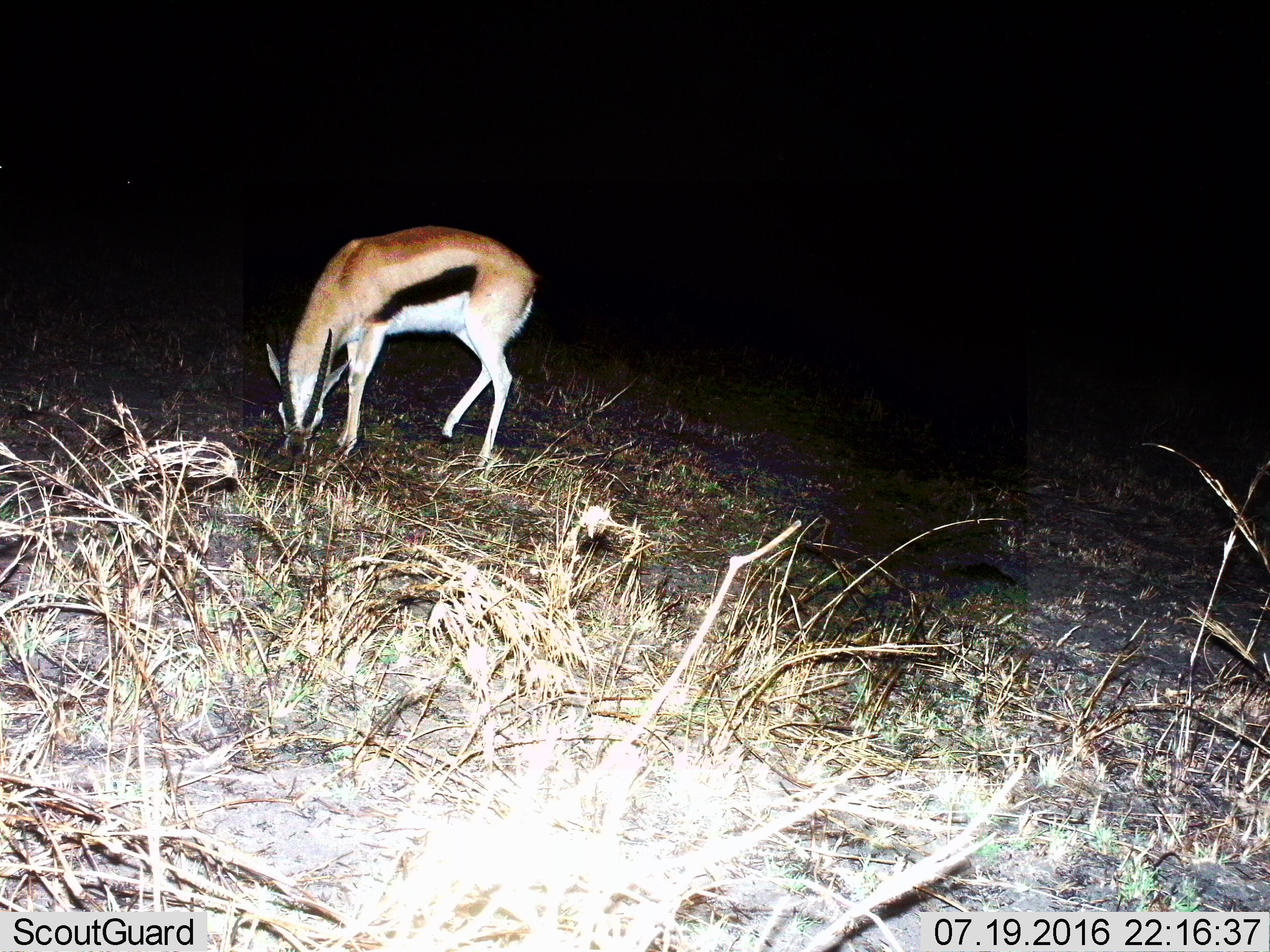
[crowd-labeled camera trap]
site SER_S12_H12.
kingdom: Animalia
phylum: Chordata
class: Mammalia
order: Artiodactyla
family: Bovidae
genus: Eudorcas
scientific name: Eudorcas thomsonii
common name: thomson's gazelle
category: gazellethomsons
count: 1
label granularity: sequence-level